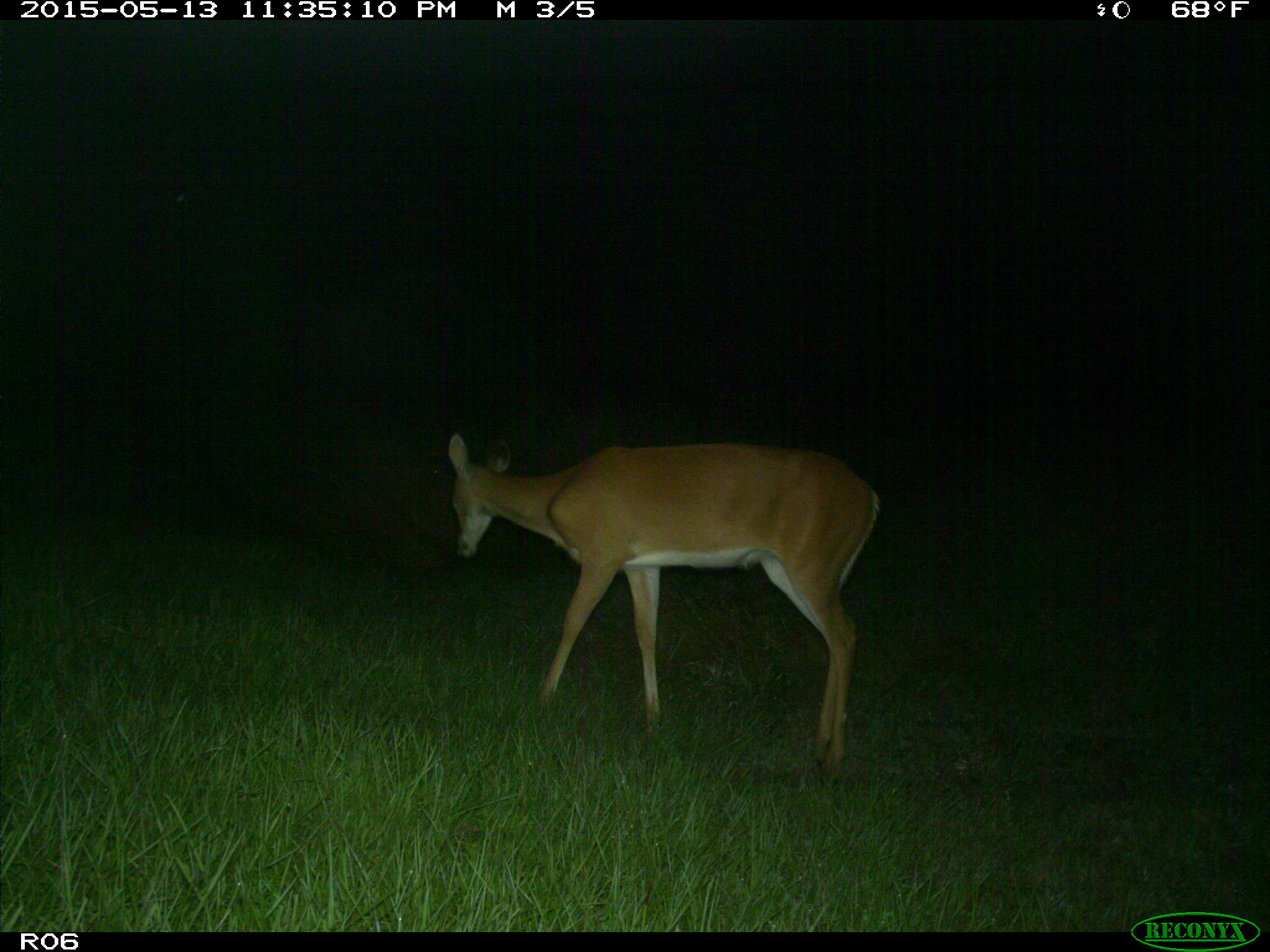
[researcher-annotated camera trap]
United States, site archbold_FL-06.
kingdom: Animalia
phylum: Chordata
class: Mammalia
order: Artiodactyla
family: Cervidae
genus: Odocoileus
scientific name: Odocoileus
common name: deer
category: unidentified deer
Unidentified deer (deer) (Odocoileus).